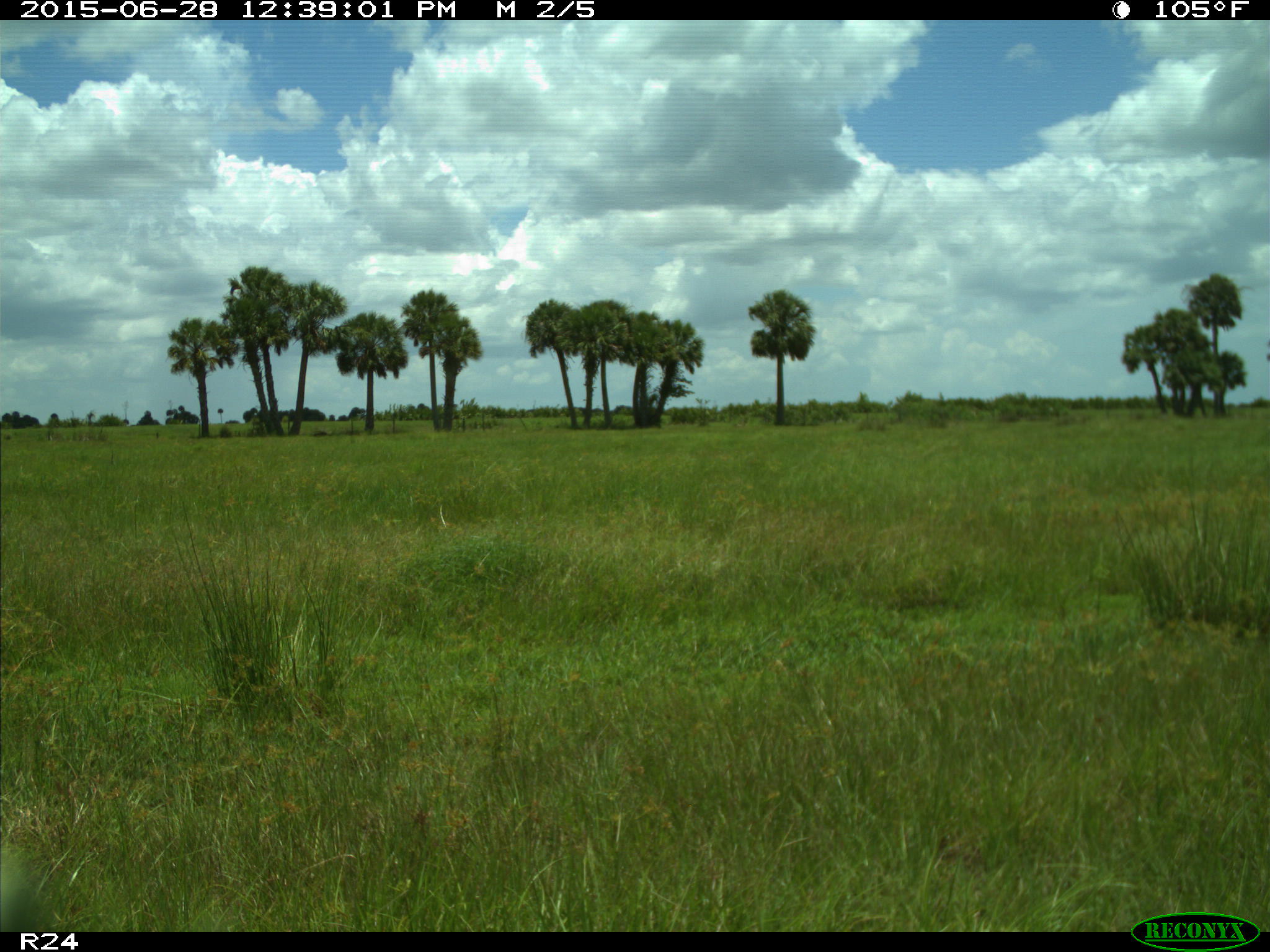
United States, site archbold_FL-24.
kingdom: Animalia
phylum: Chordata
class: Mammalia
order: Artiodactyla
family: Bovidae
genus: Bos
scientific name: Bos taurus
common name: domestic cow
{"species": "Bos taurus (domestic cow)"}